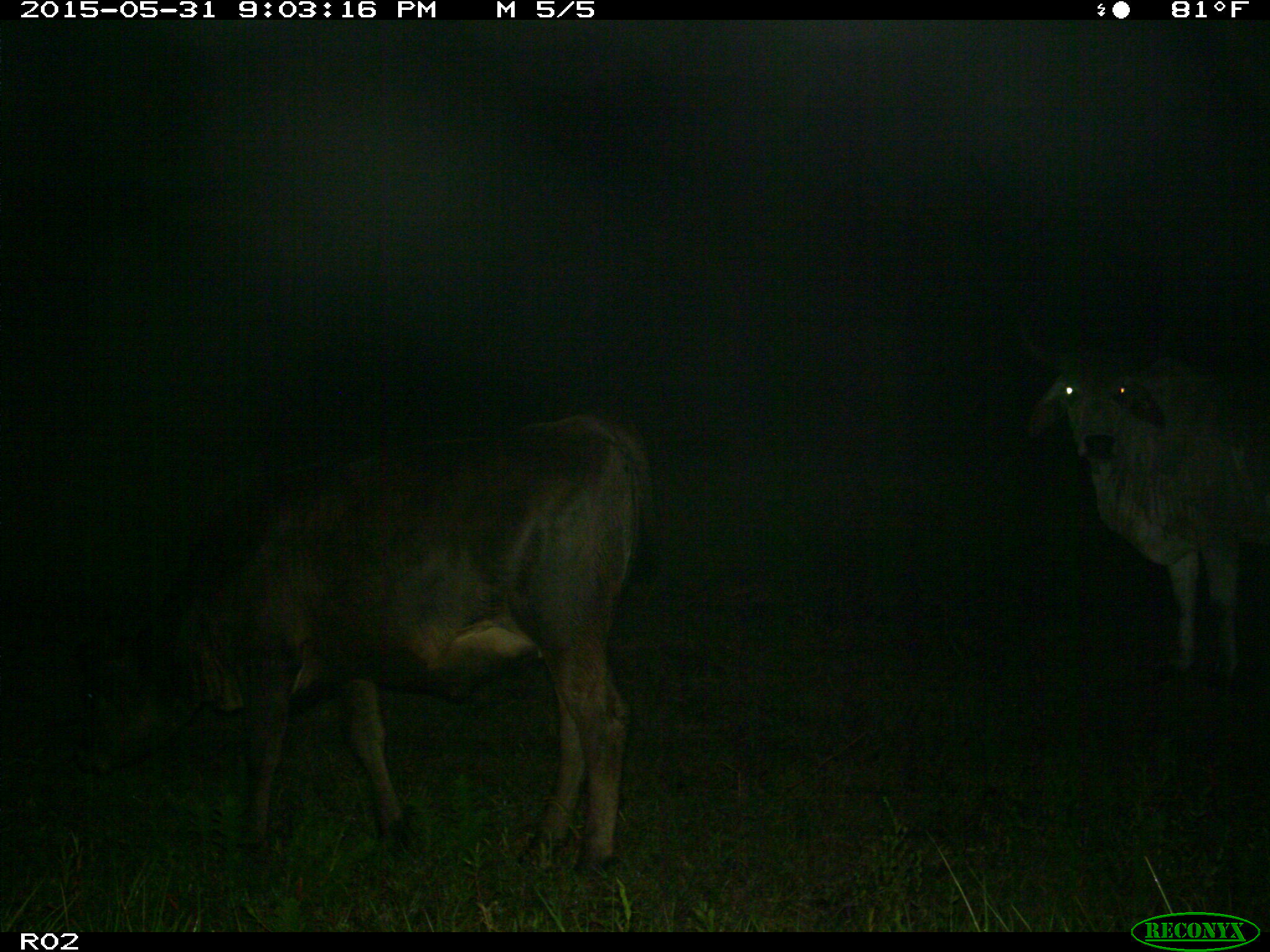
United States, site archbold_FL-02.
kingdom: Animalia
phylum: Chordata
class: Mammalia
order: Artiodactyla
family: Bovidae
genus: Bos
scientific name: Bos taurus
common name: domestic cow